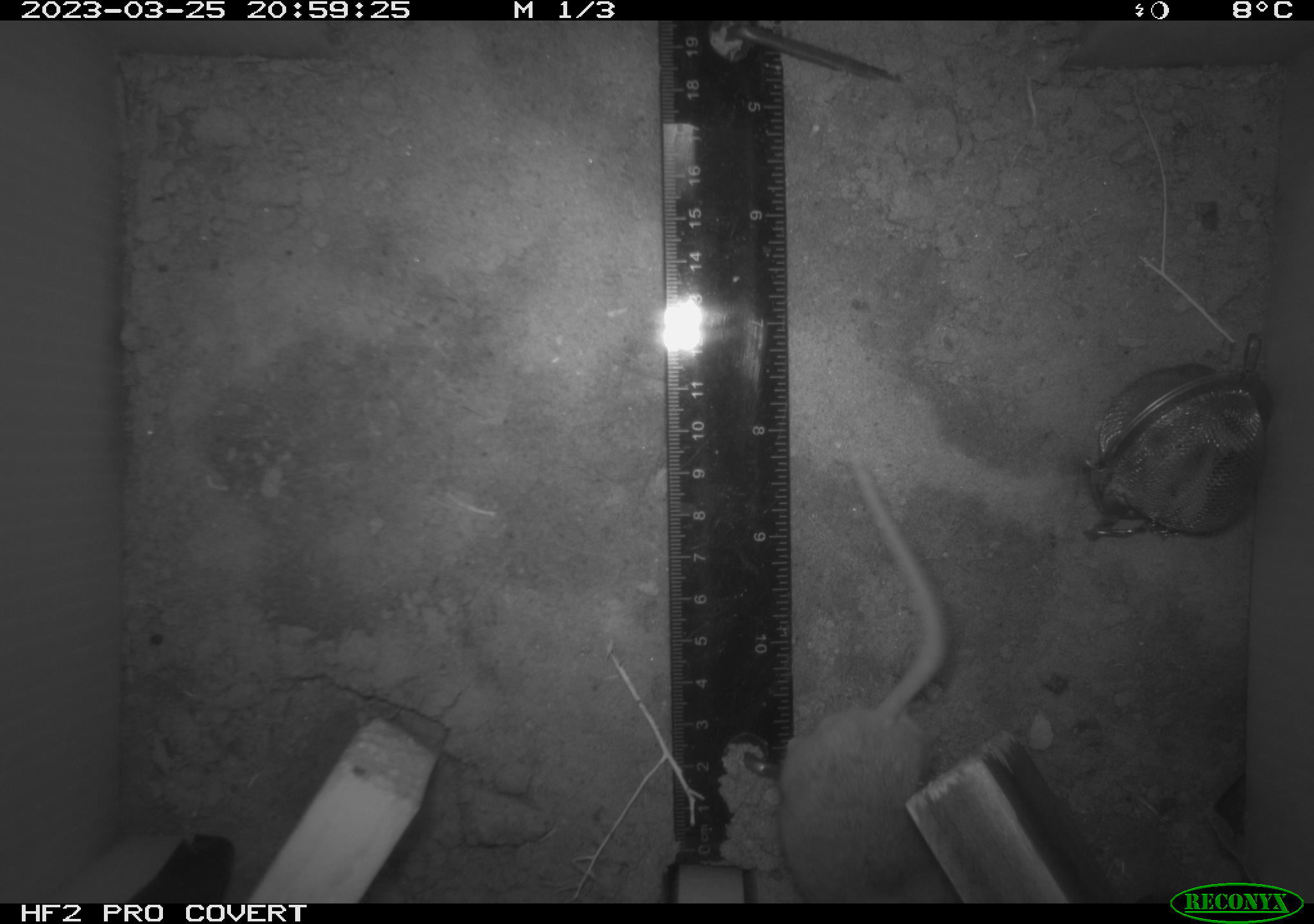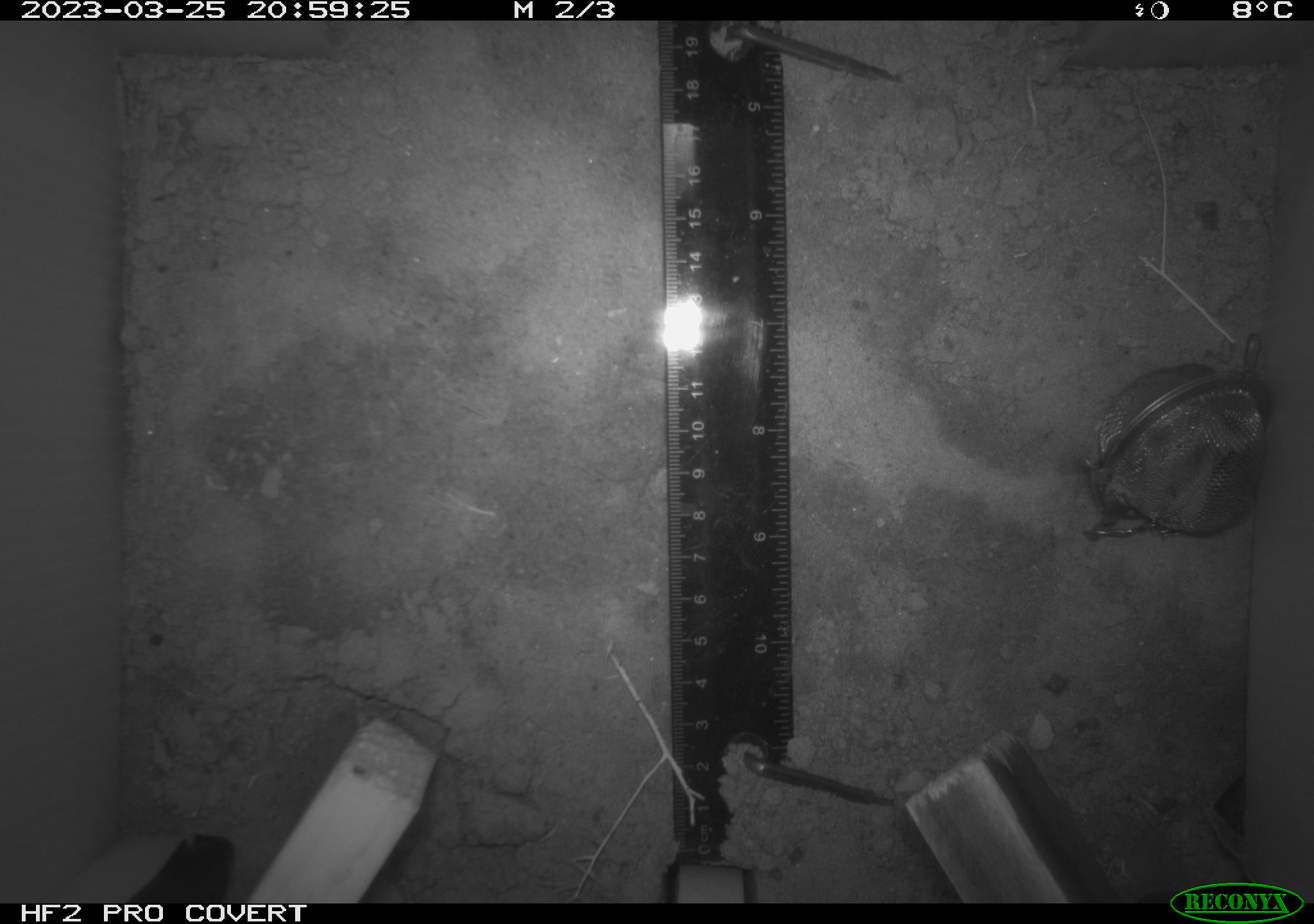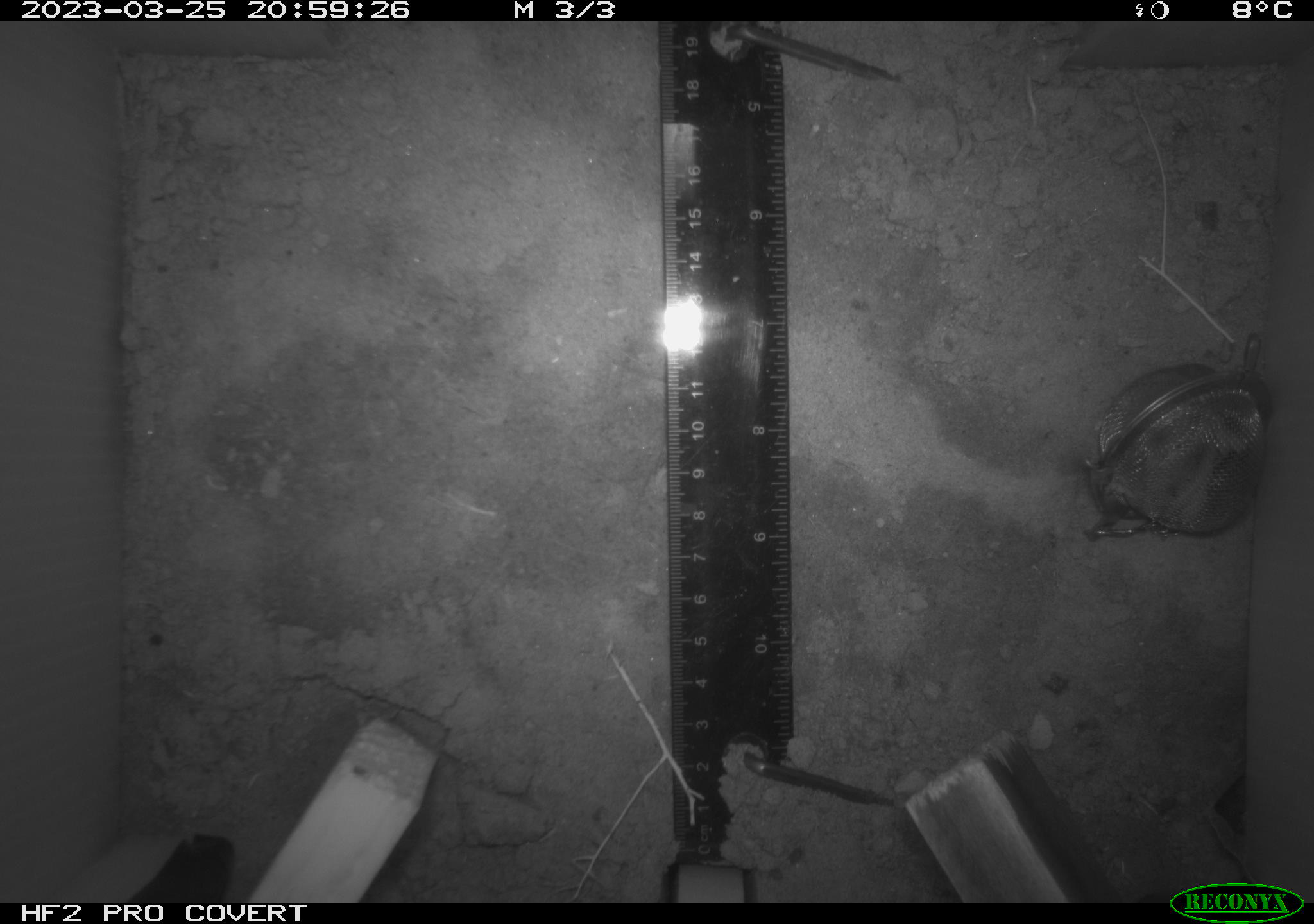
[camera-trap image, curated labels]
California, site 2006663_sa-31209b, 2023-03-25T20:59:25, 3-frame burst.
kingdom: Animalia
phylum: Chordata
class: Mammalia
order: Rodentia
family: Cricetidae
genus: Peromyscus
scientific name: Peromyscus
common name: deer mice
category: peromyscus species